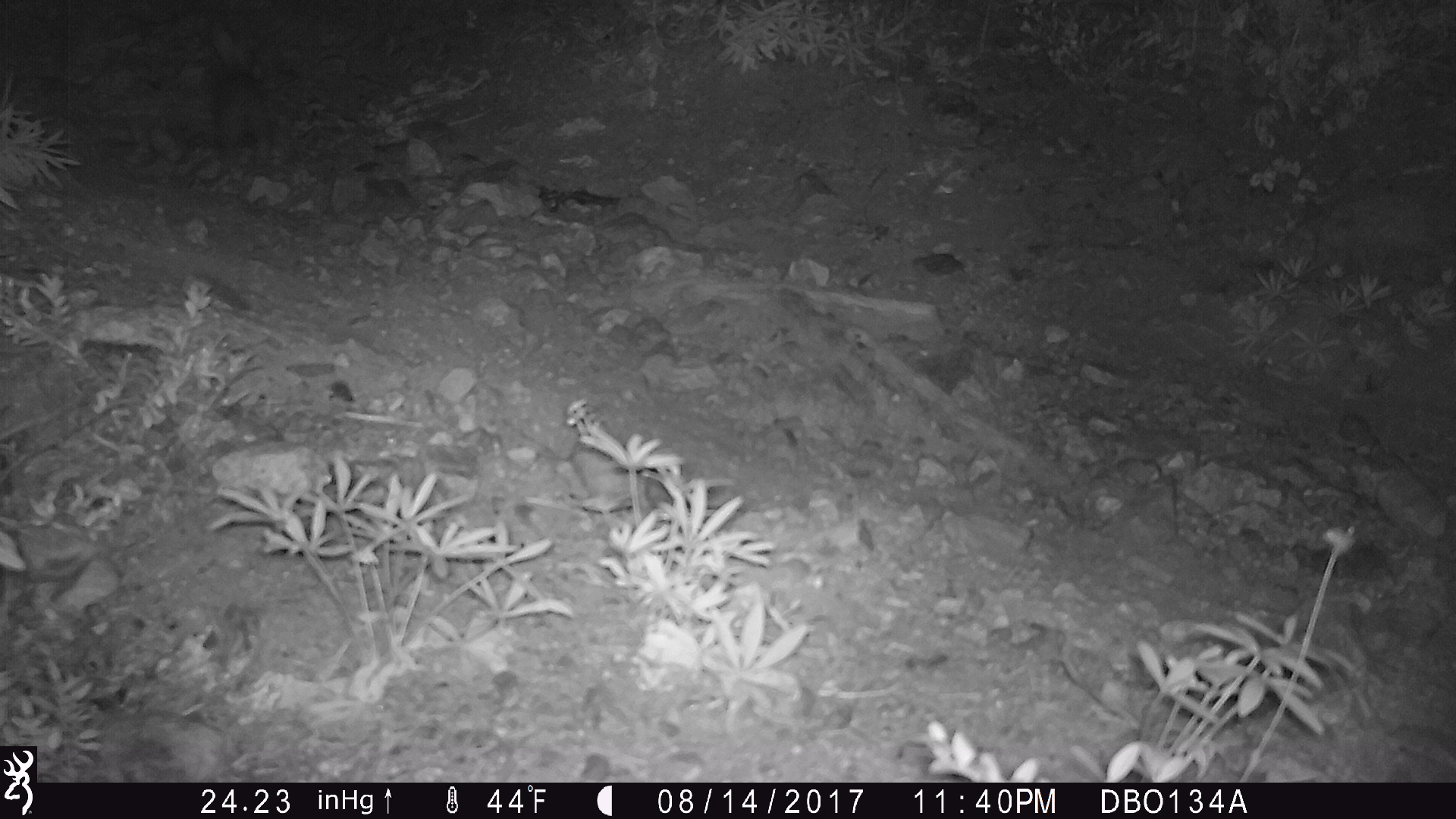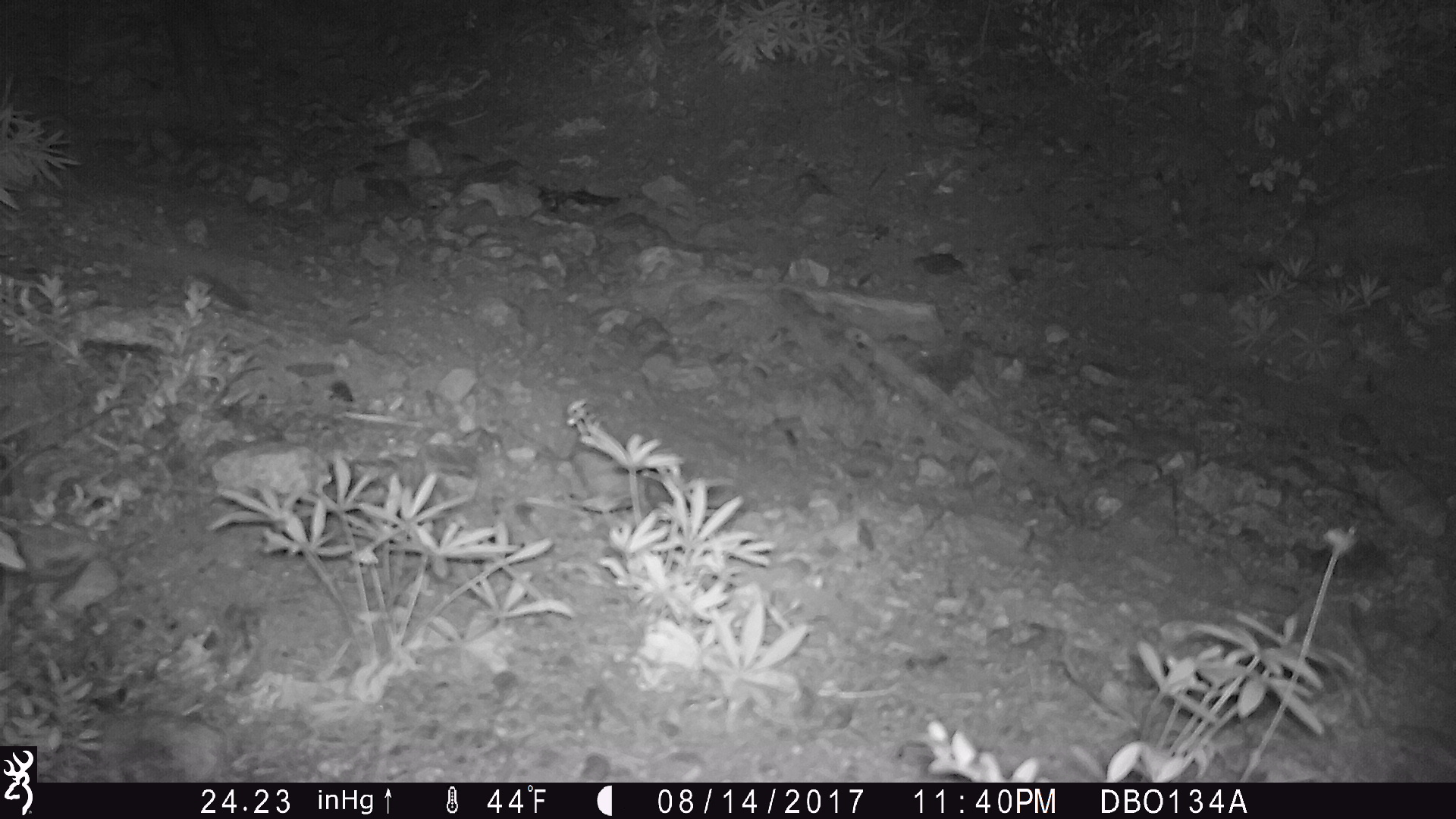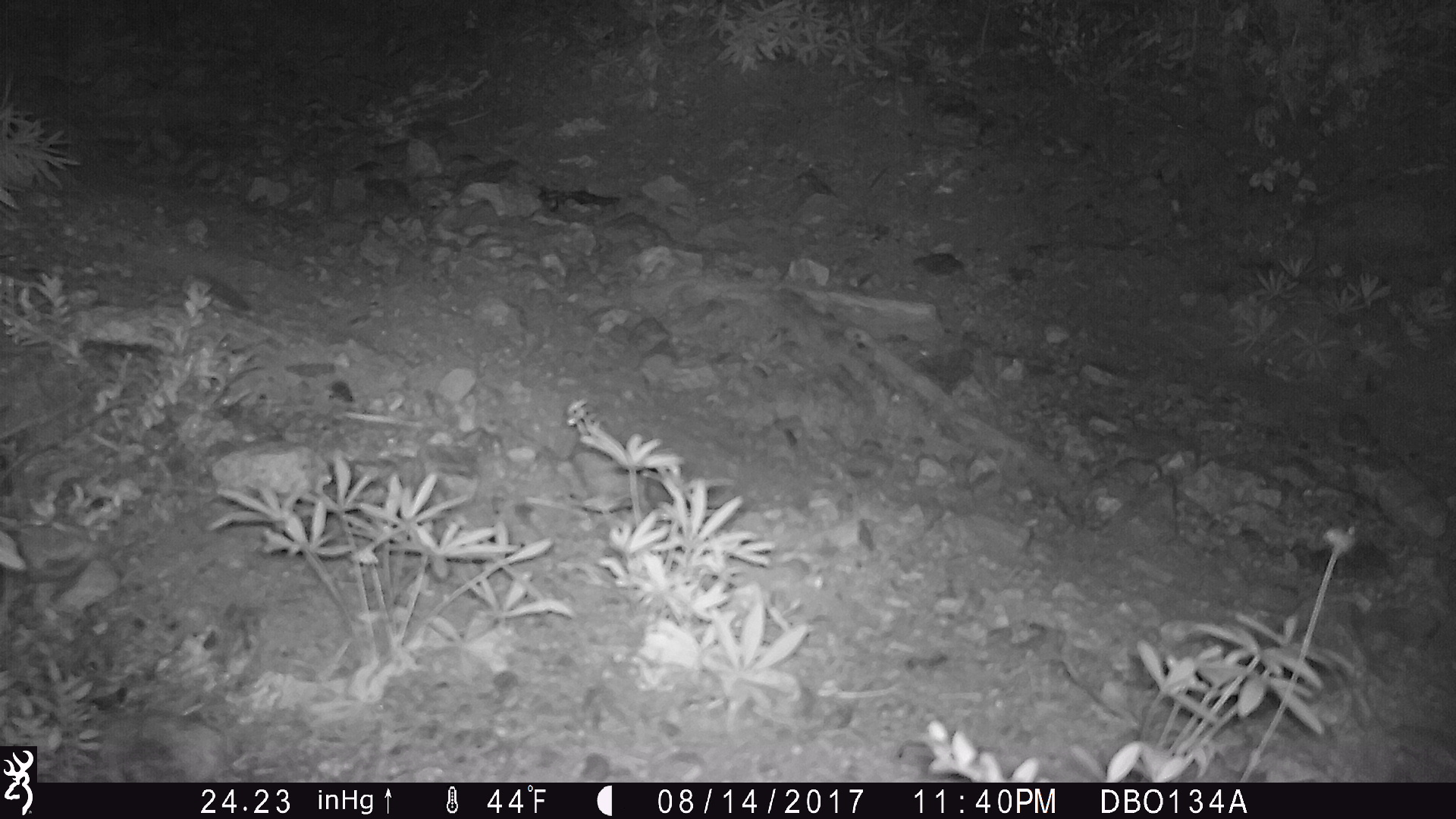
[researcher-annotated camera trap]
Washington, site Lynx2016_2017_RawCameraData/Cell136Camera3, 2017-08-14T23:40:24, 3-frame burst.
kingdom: Animalia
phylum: Chordata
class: Mammalia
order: Lagomorpha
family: Leporidae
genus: Lepus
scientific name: Lepus americanus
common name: snowshoe hare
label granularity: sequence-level